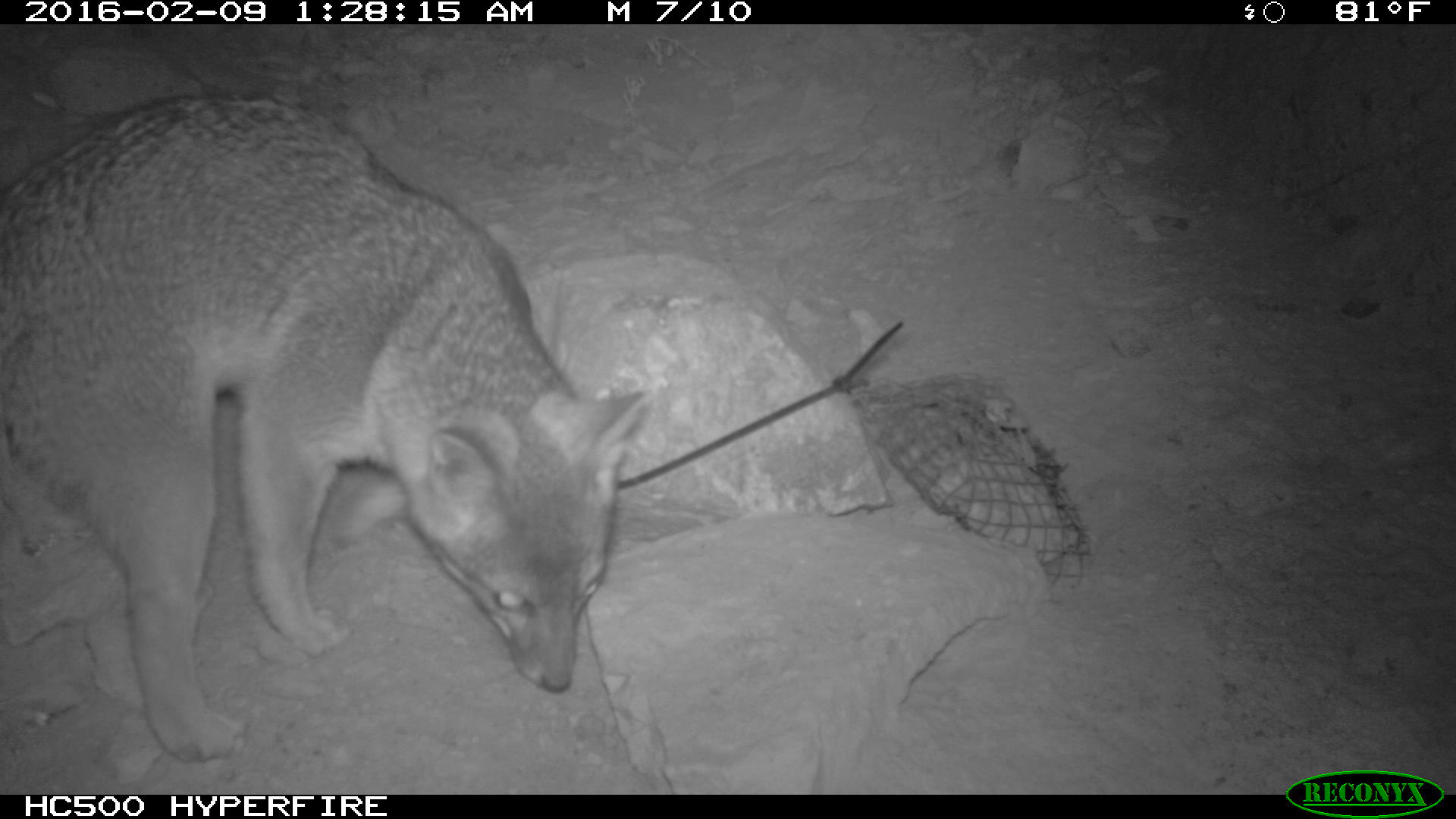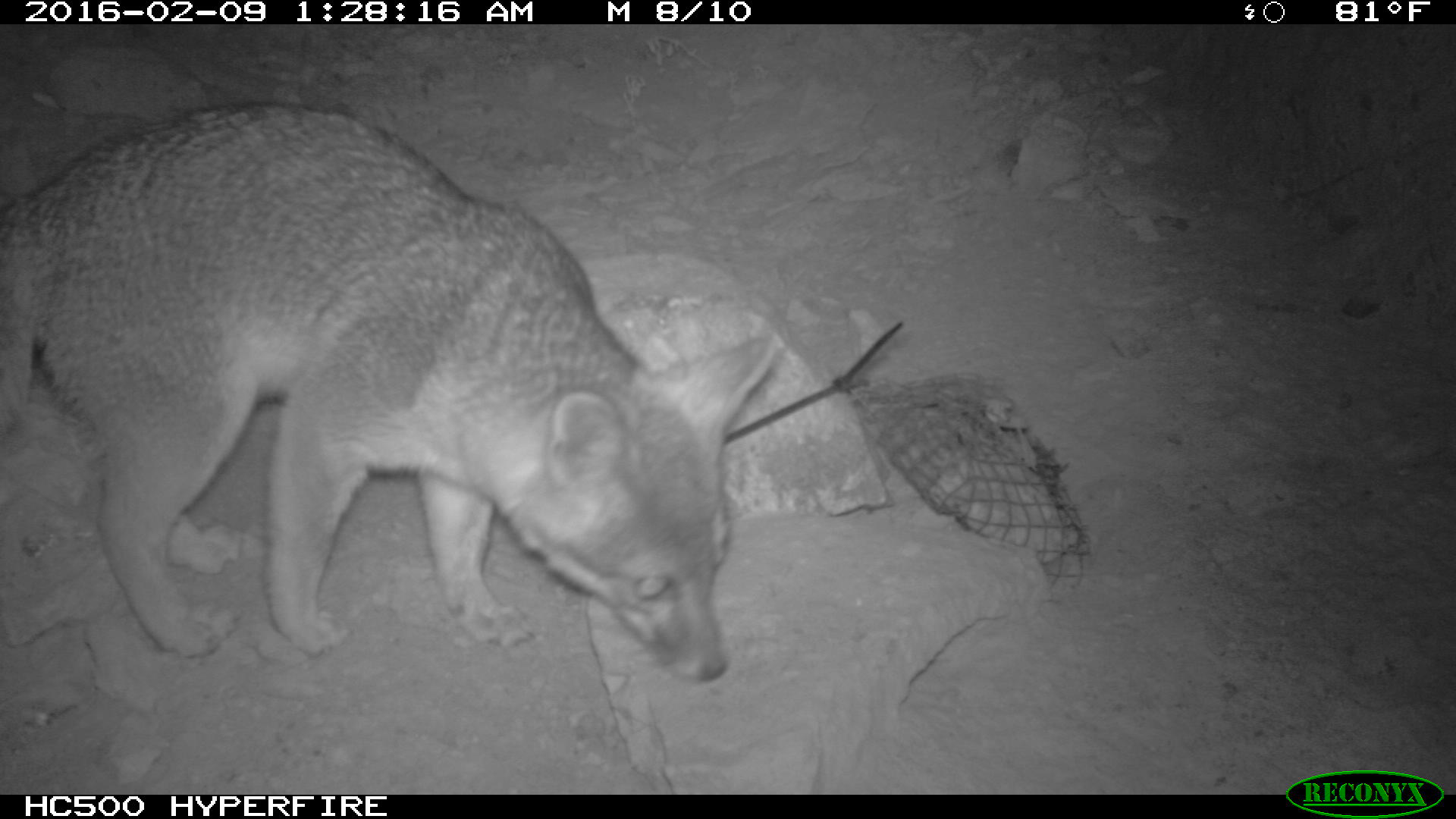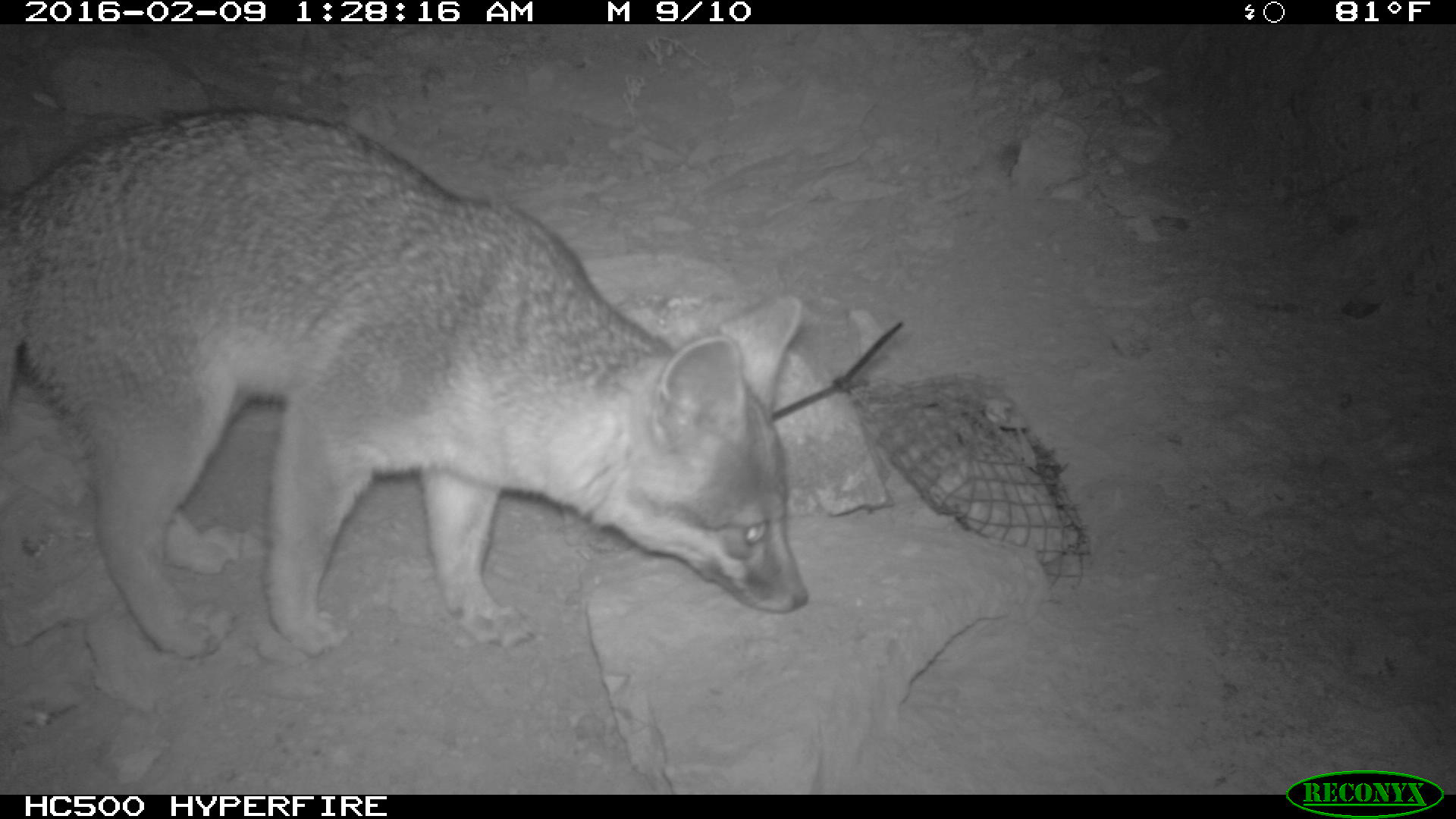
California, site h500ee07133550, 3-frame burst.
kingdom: Animalia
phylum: Chordata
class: Mammalia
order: Carnivora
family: Canidae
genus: Urocyon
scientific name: Urocyon littoralis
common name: island fox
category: fox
Fox (island fox) (Urocyon littoralis).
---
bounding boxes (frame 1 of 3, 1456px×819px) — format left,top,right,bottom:
fox: 0,91,655,763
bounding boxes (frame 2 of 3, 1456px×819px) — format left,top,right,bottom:
fox: 0,102,774,684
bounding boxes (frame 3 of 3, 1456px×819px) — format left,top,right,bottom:
fox: 8,108,807,660